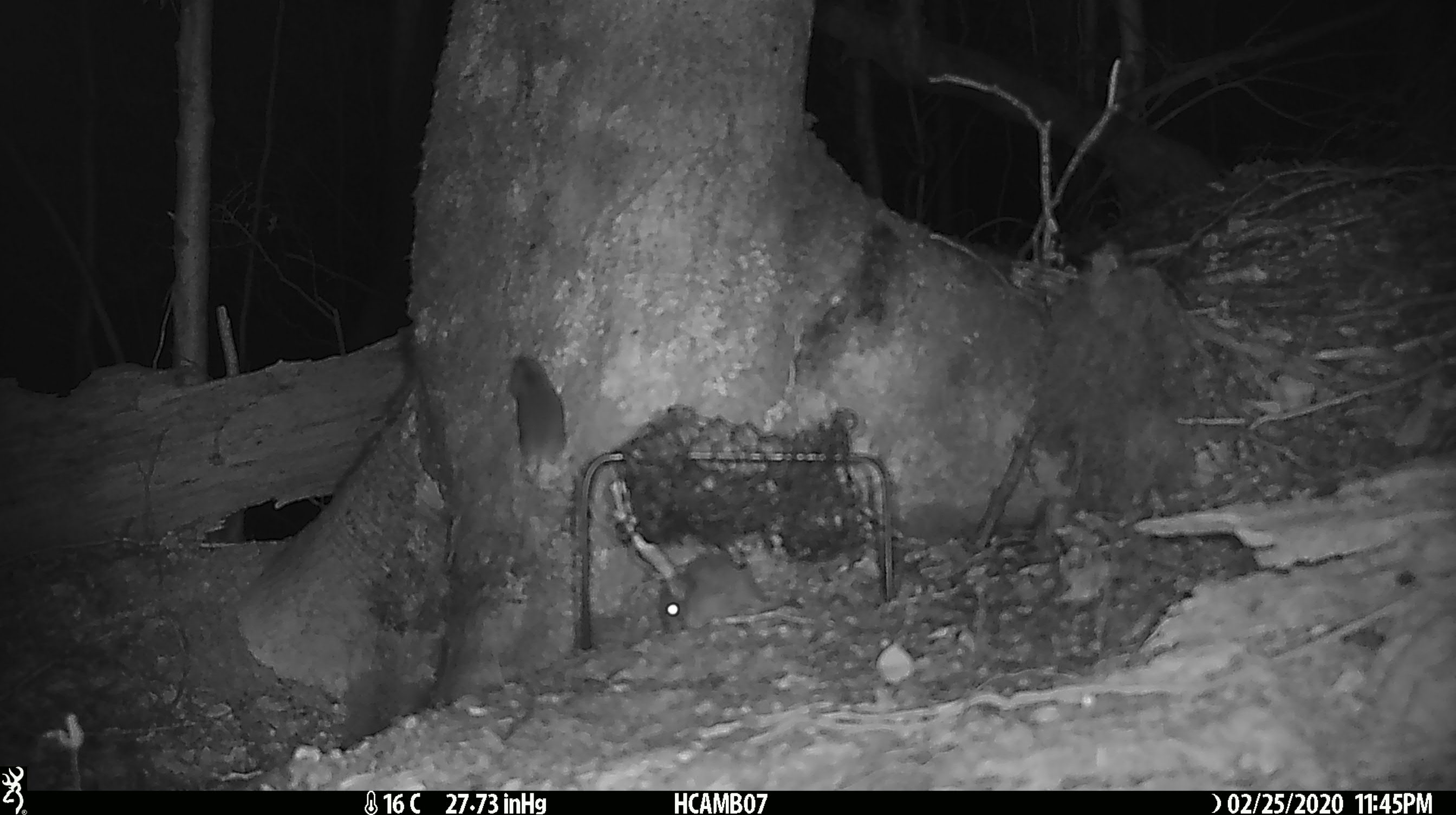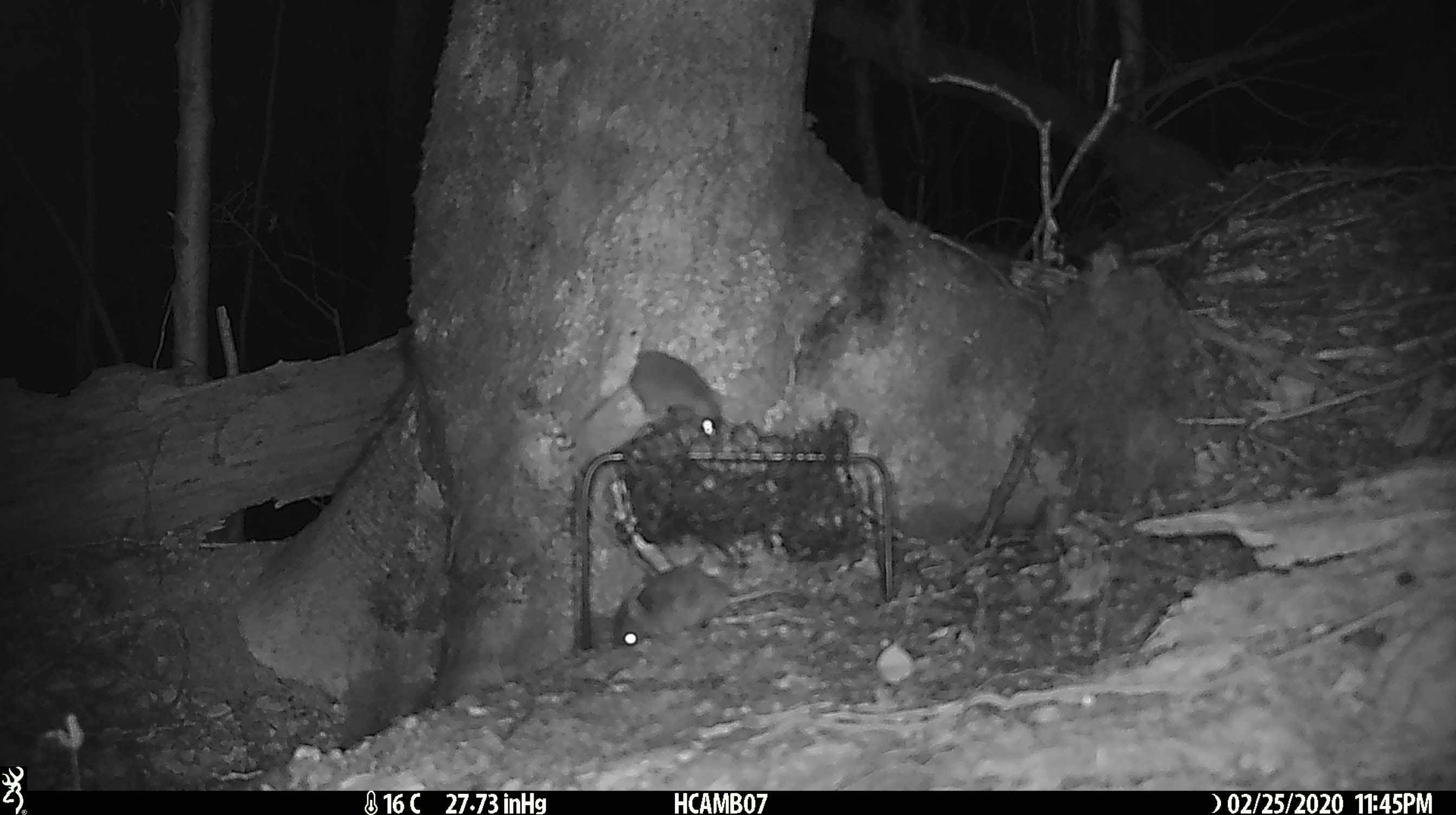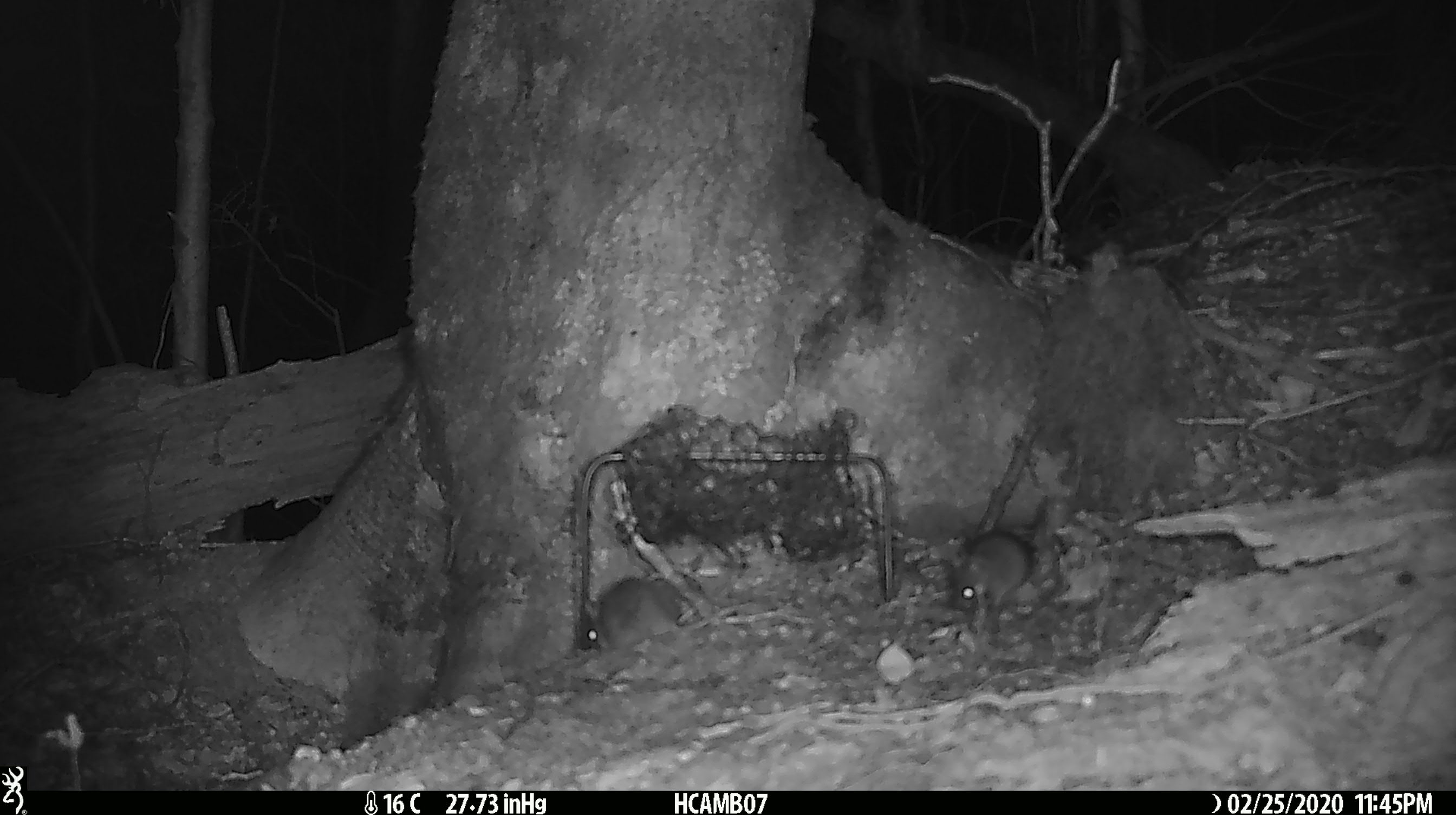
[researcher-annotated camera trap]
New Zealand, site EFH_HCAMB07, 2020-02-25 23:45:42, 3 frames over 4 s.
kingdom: Animalia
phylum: Chordata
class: Mammalia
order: Rodentia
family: Muridae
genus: Mus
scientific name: Mus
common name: mouse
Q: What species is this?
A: Mouse (Mus).